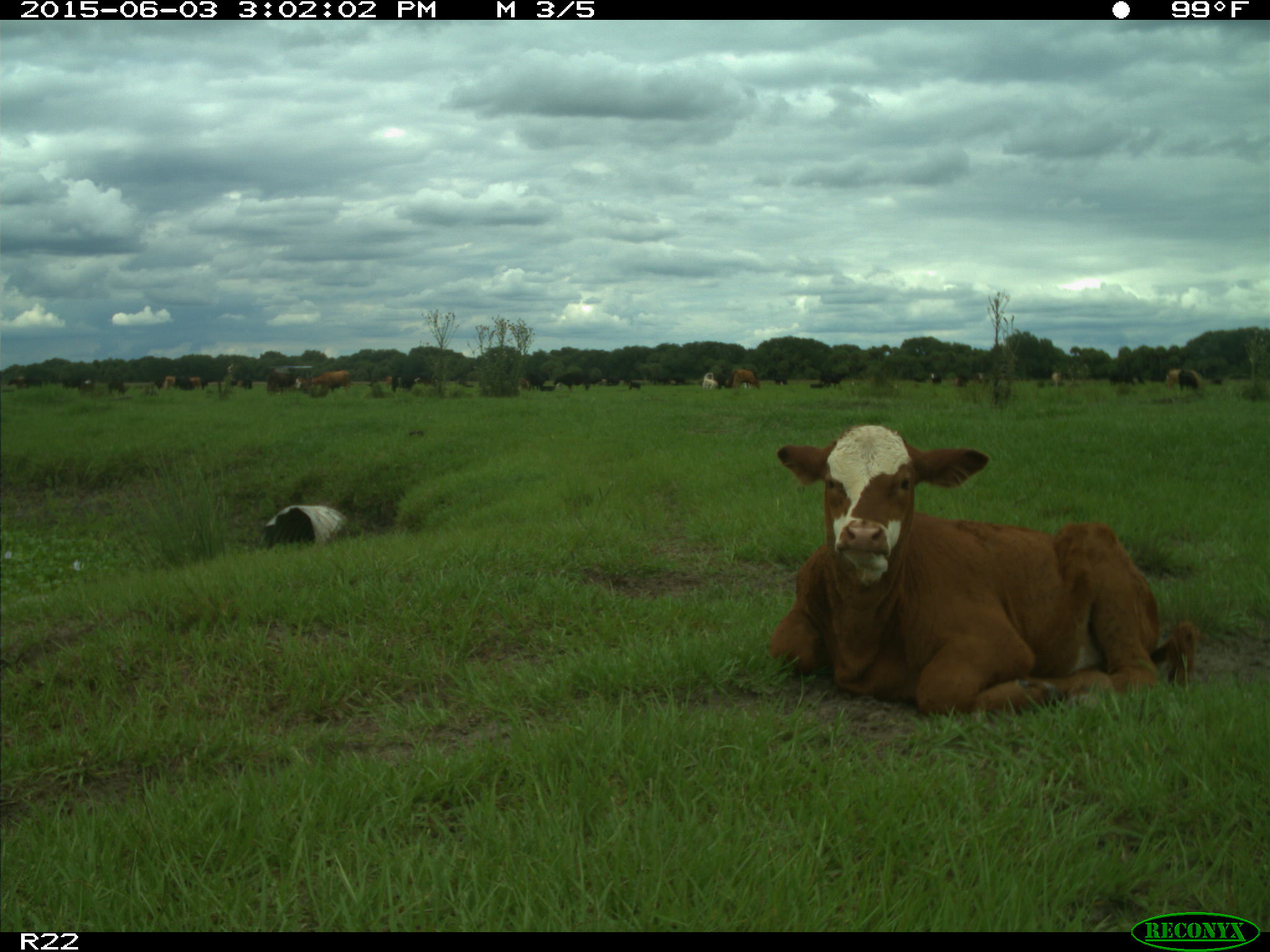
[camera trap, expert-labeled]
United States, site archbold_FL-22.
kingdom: Animalia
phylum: Chordata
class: Mammalia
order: Artiodactyla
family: Bovidae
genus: Bos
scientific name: Bos taurus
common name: domestic cow